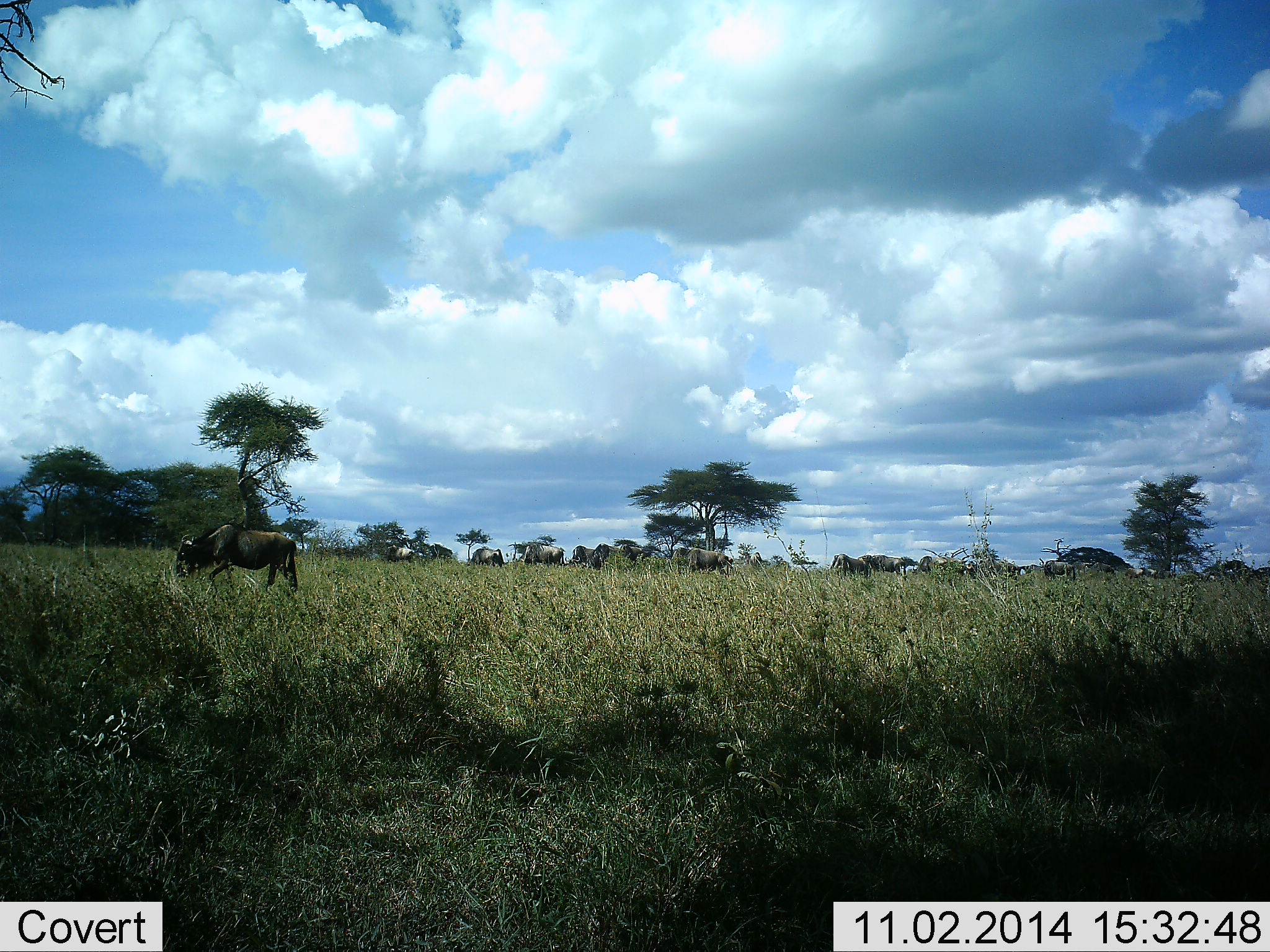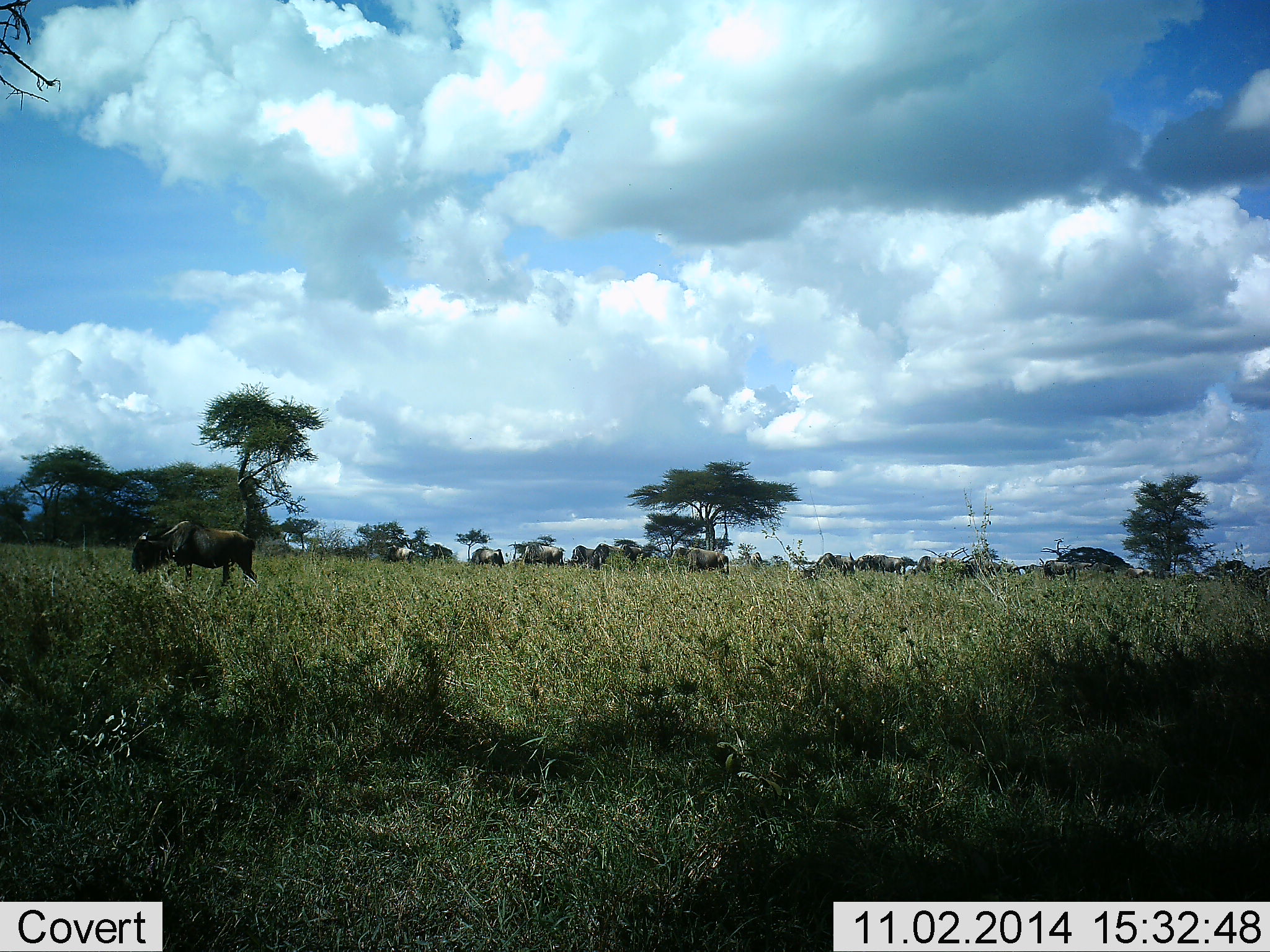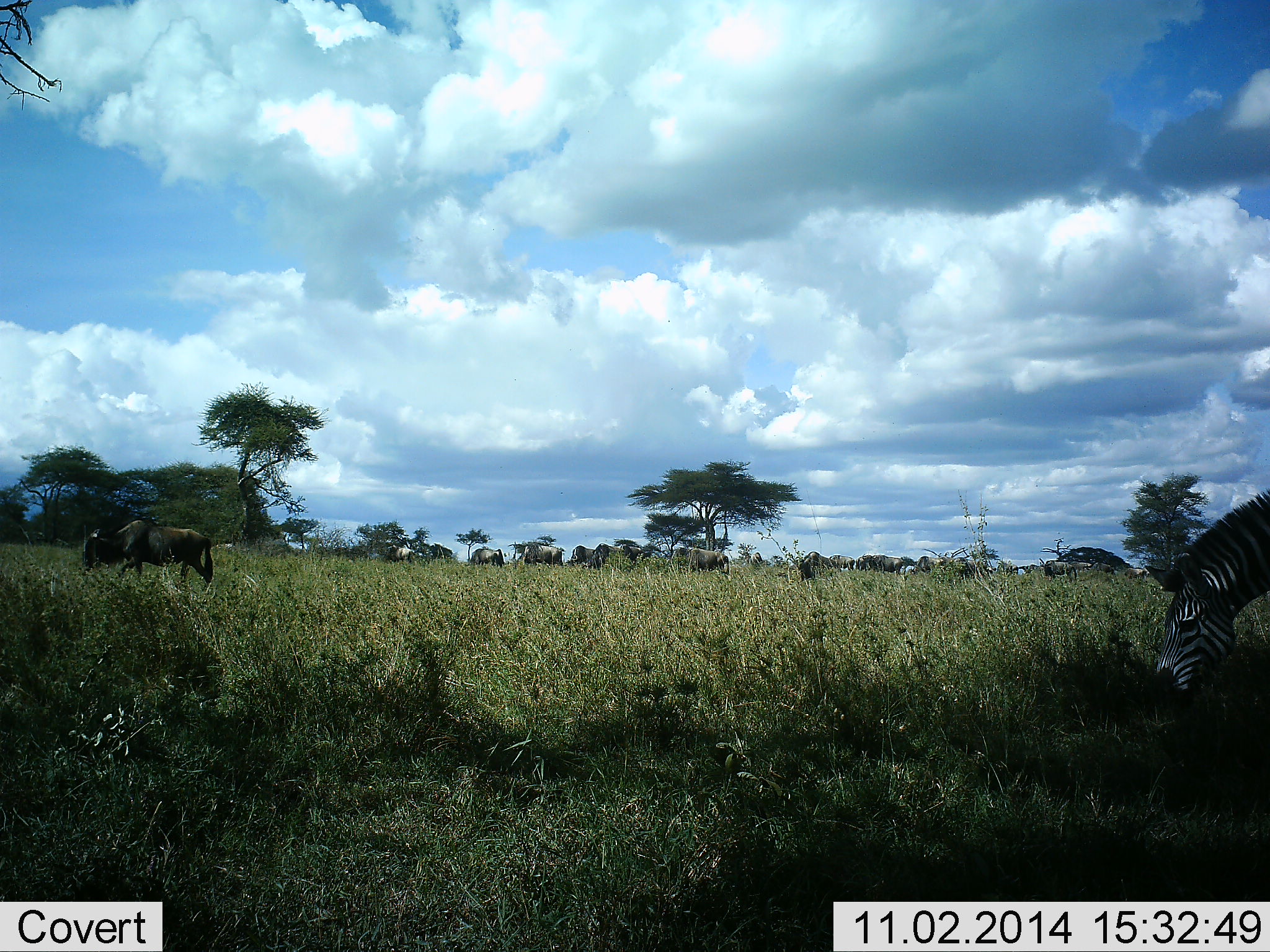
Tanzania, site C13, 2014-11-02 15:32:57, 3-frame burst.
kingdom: Animalia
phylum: Chordata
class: Mammalia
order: Artiodactyla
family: Bovidae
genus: Connochaetes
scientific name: Connochaetes taurinus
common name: blue wildebeest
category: wildebeest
Wildebeest (blue wildebeest) (Connochaetes taurinus), count 11-50. Behavior (volunteer vote fractions): standing 50%, resting 0%, moving 72%, interacting 0%. Young present (vote fraction): 0%. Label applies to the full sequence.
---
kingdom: Animalia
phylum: Chordata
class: Mammalia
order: Perissodactyla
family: Equidae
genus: Equus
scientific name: Equus quagga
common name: plains zebra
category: zebra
Zebra (plains zebra) (Equus quagga), count 1. Behavior (volunteer vote fractions): standing 10%, resting 0%, moving 80%, interacting 0%. Young present (vote fraction): 0%. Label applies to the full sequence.